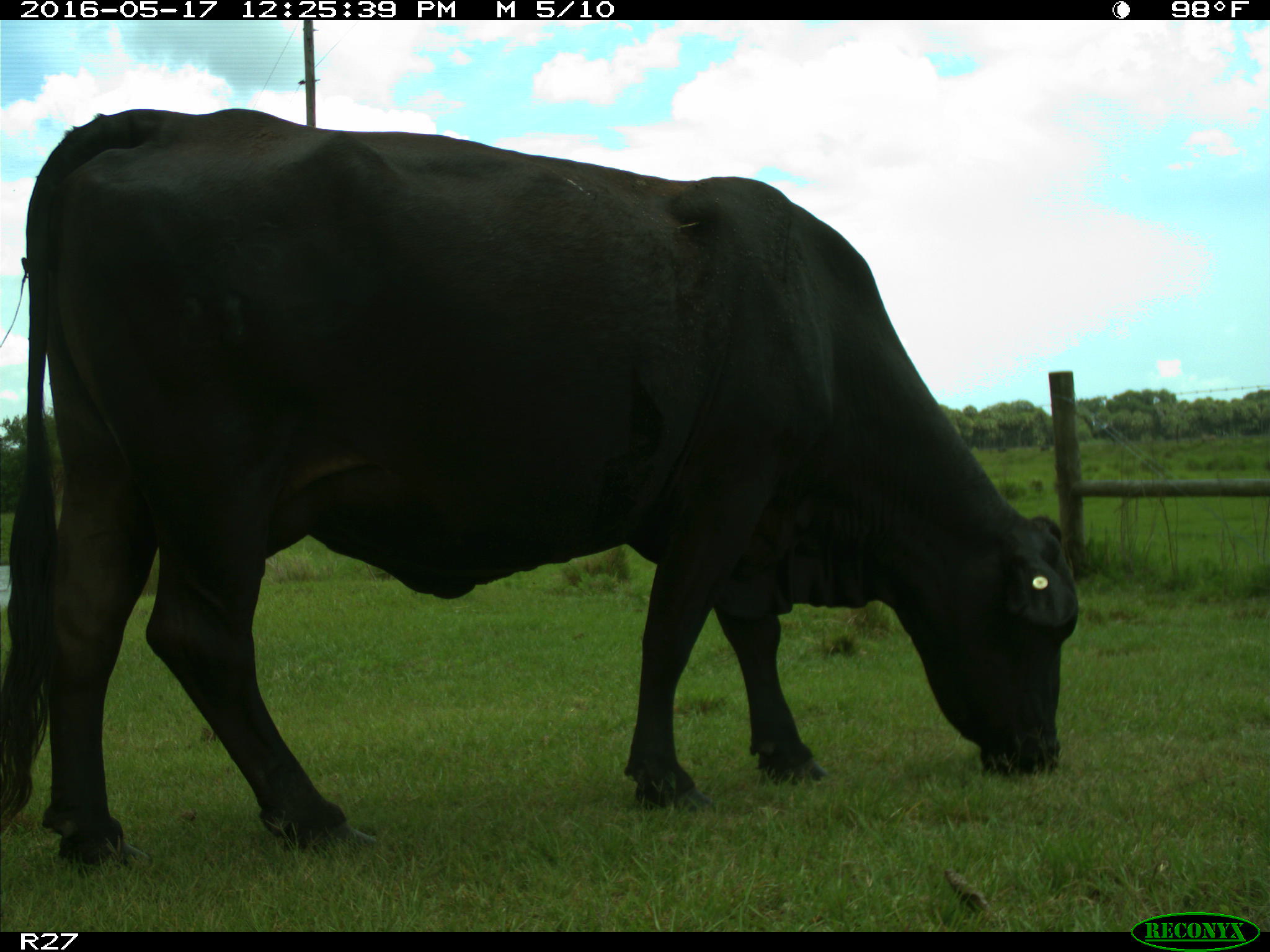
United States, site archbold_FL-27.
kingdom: Animalia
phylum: Chordata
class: Mammalia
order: Artiodactyla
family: Bovidae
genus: Bos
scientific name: Bos taurus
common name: domestic cow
Bos taurus (domestic cow).